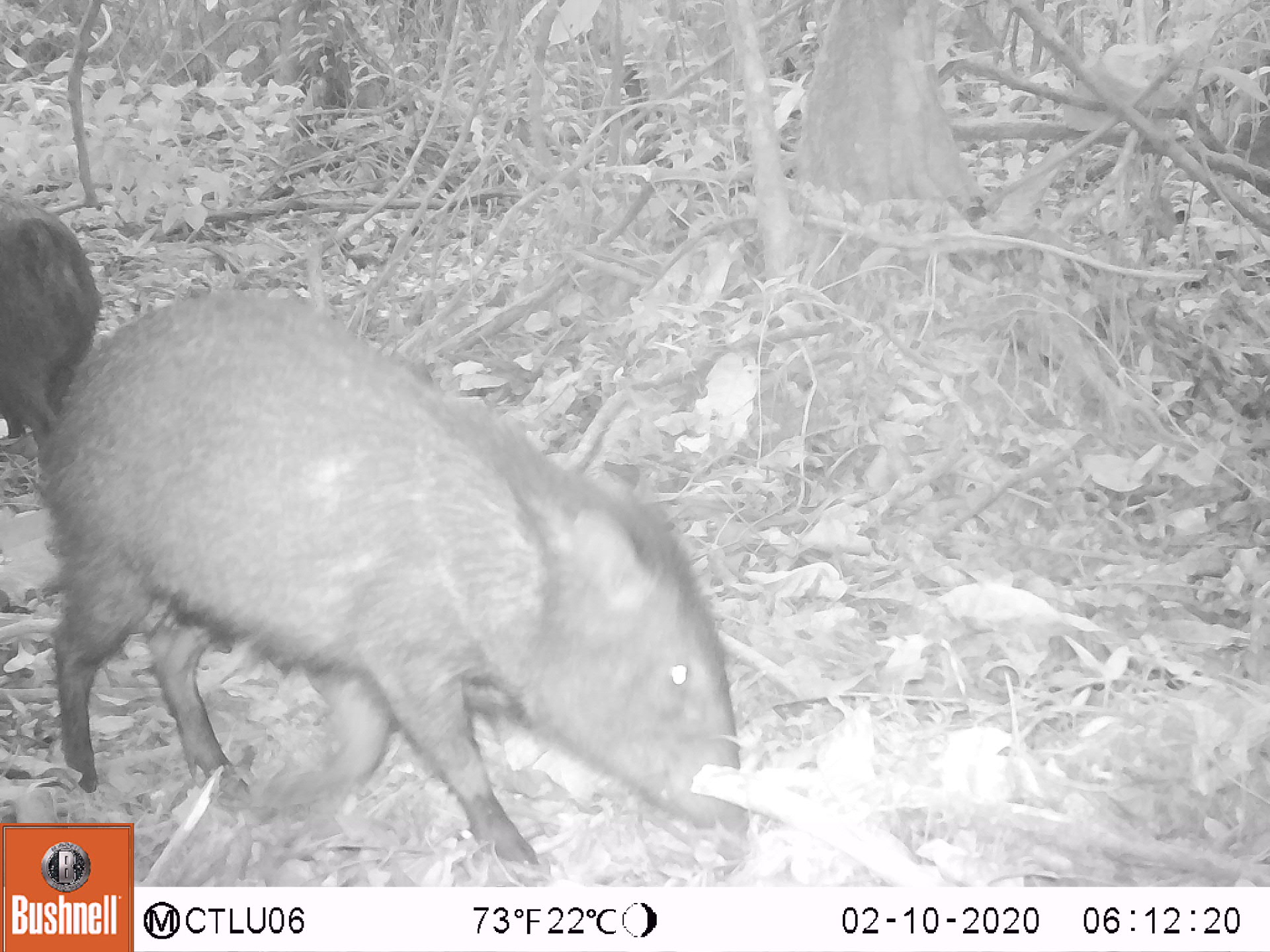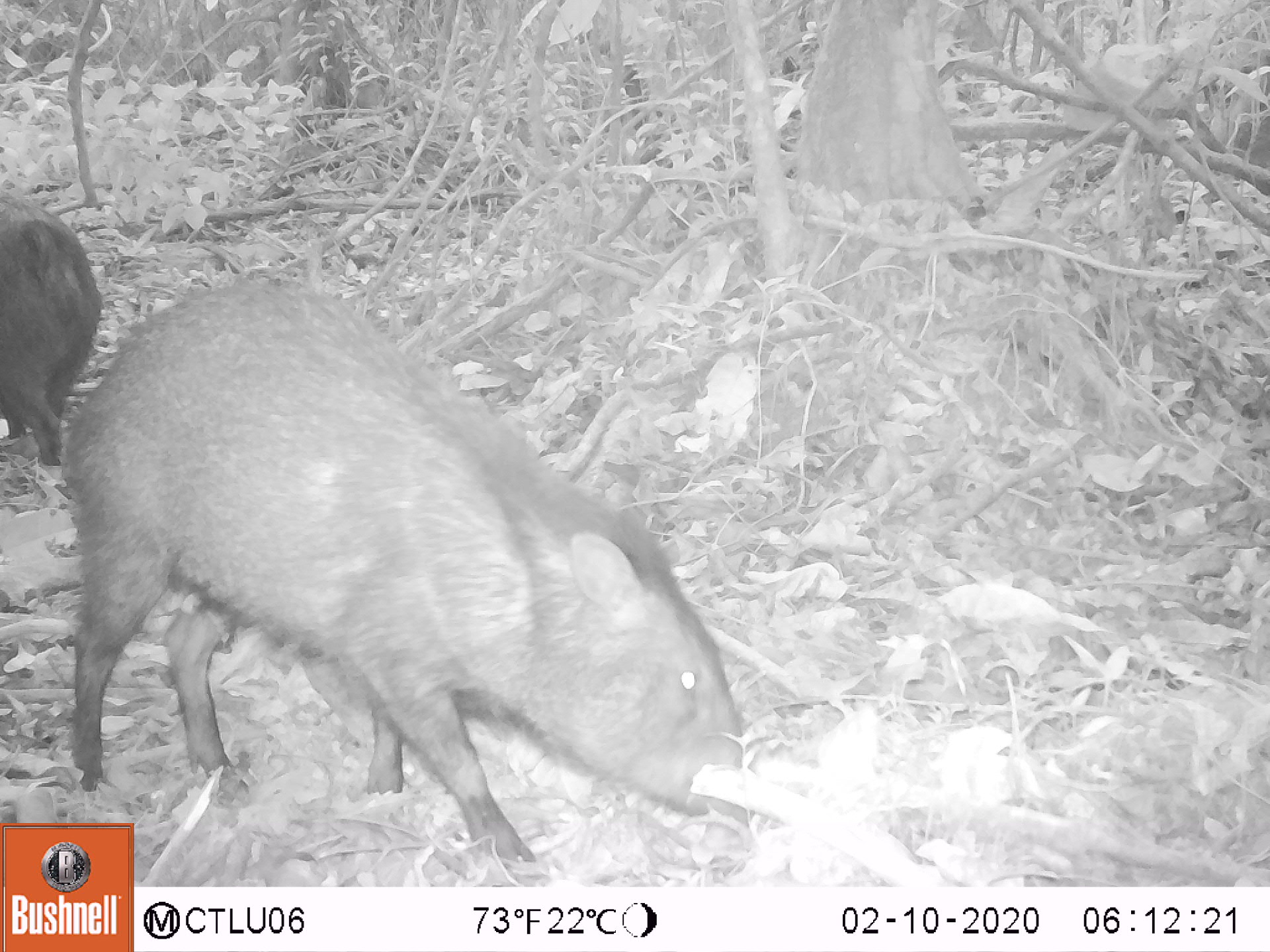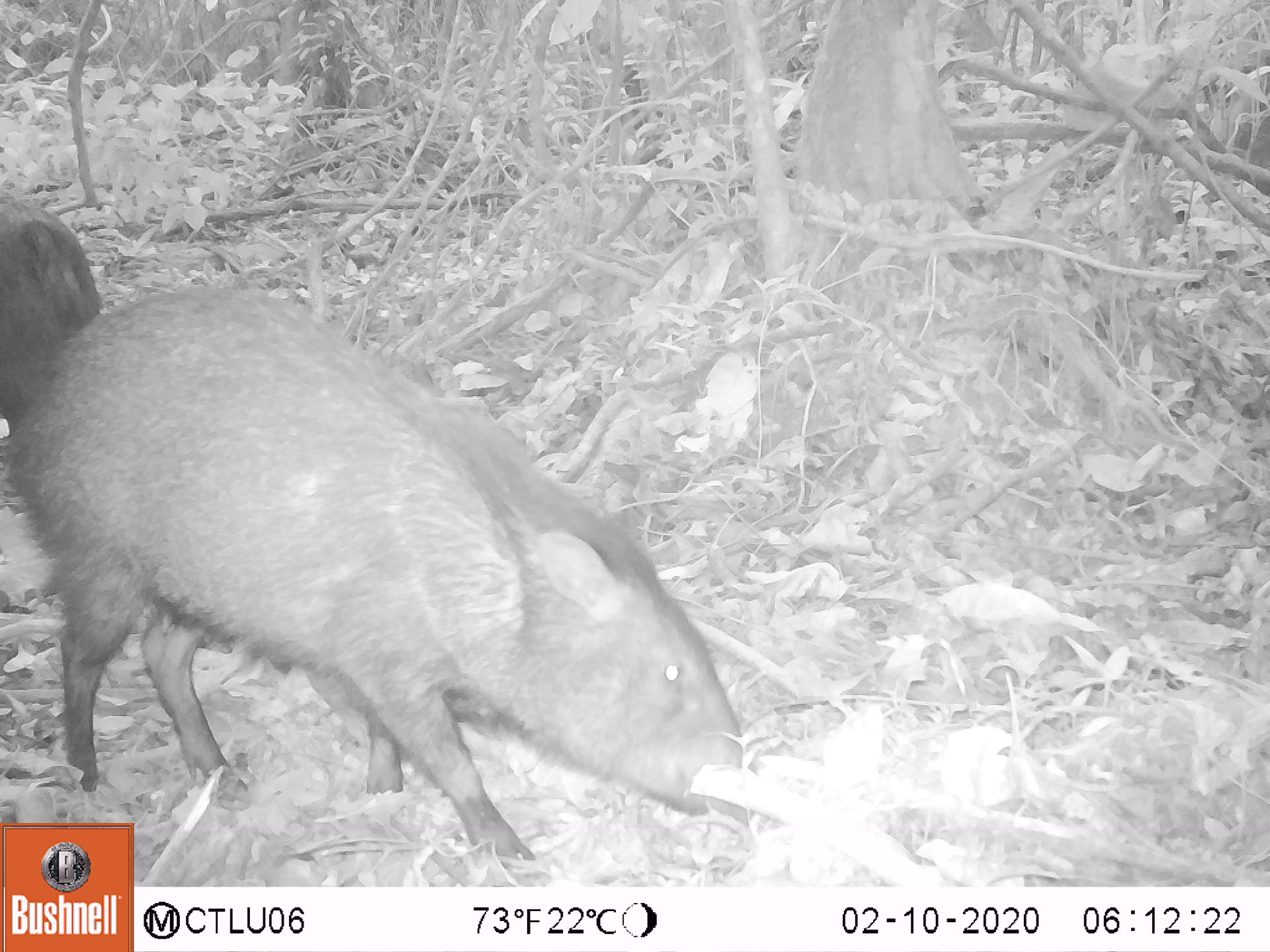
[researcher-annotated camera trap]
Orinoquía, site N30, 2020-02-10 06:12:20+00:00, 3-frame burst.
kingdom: Animalia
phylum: Chordata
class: Mammalia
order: Artiodactyla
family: Tayassuidae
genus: Pecari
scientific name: Pecari tajacu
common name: collared peccary